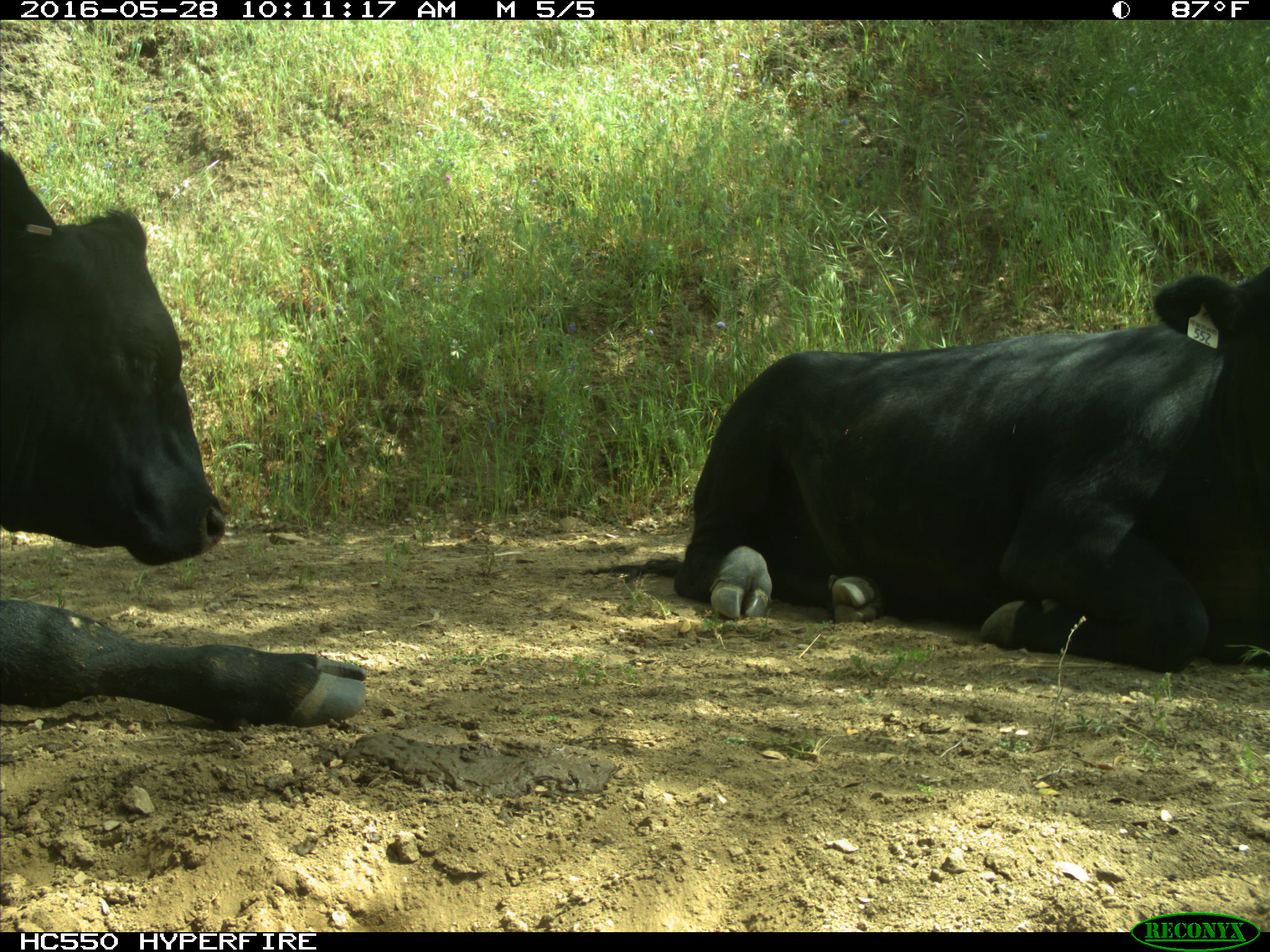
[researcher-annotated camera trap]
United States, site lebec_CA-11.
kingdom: Animalia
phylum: Chordata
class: Mammalia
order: Artiodactyla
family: Bovidae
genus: Bos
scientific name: Bos taurus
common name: domestic cow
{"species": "Bos taurus (domestic cow)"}